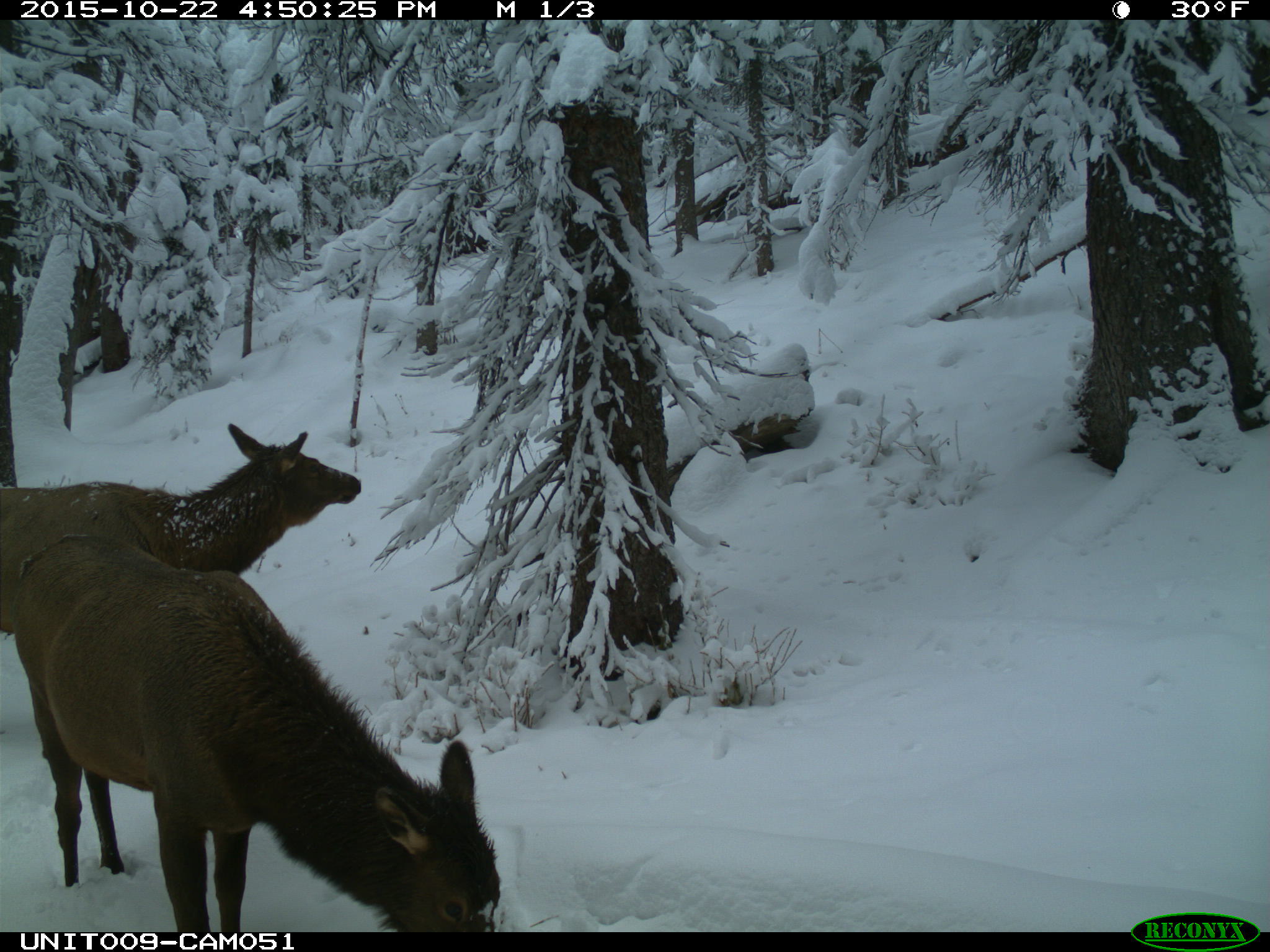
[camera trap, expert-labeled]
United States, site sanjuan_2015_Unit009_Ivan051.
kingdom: Animalia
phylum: Chordata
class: Mammalia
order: Artiodactyla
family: Cervidae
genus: Cervus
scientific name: Cervus elaphus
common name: red deer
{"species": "Cervus elaphus (red deer)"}